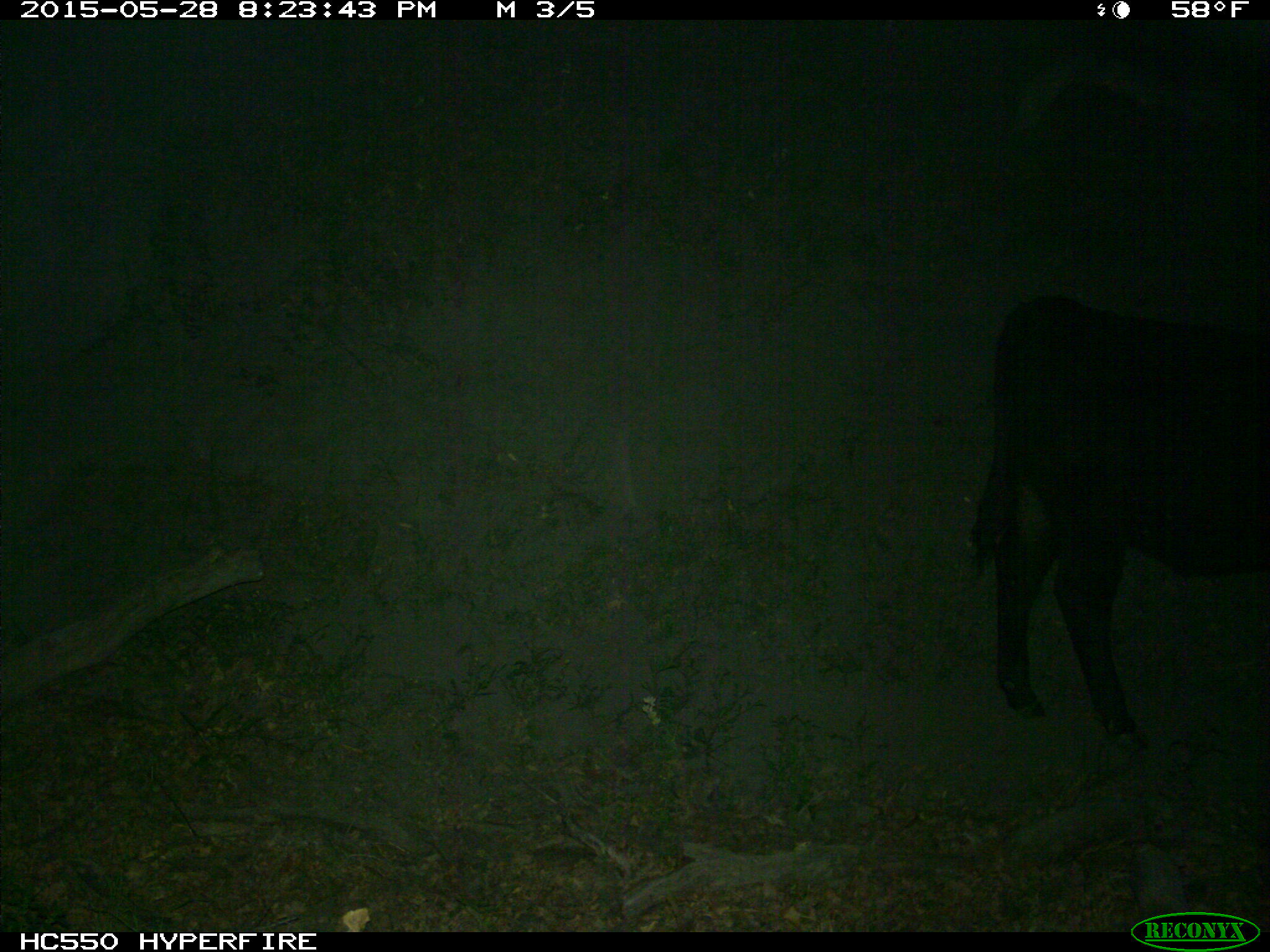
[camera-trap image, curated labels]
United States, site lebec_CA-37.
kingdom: Animalia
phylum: Chordata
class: Mammalia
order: Artiodactyla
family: Bovidae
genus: Bos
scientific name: Bos taurus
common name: domestic cow